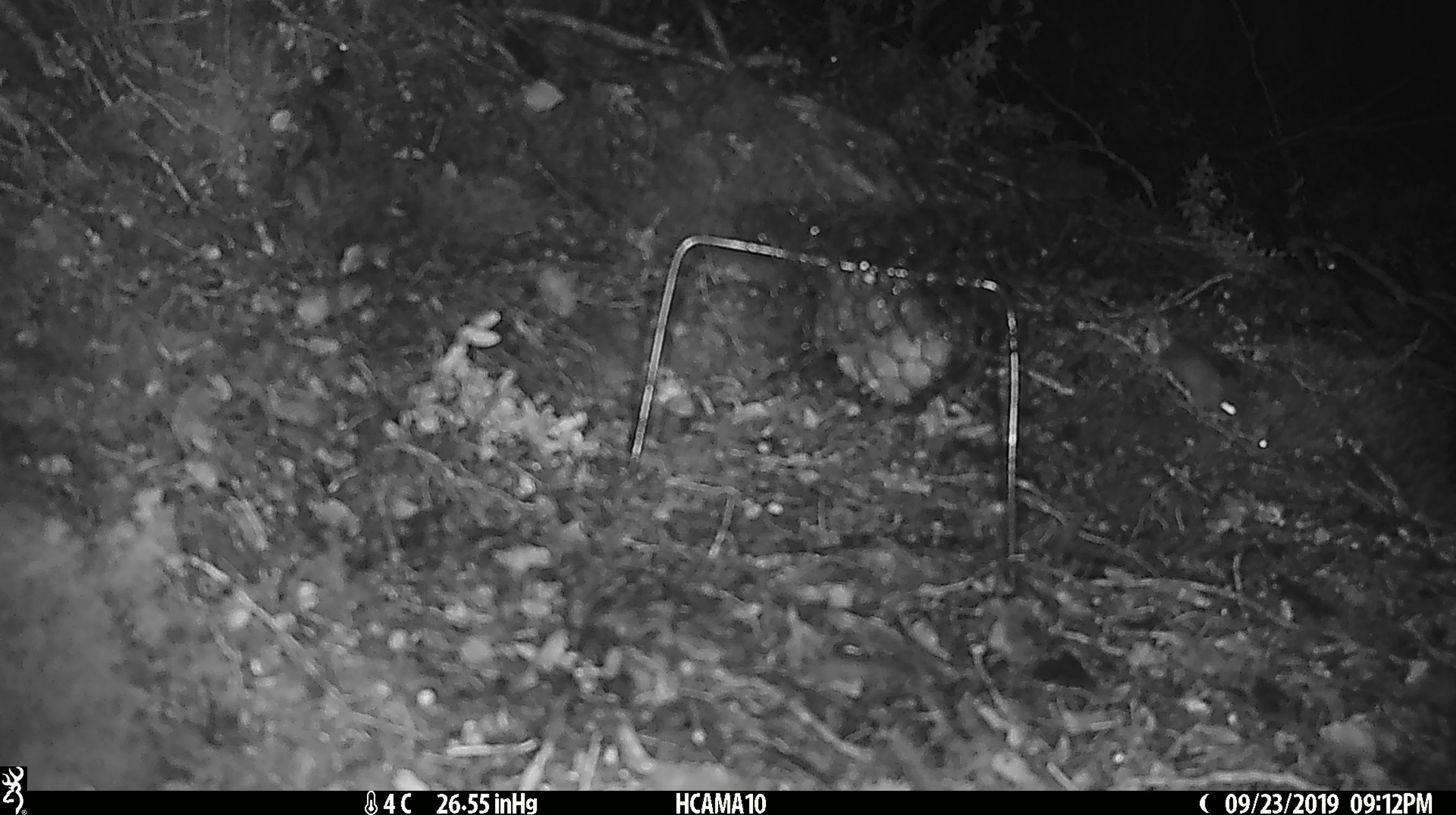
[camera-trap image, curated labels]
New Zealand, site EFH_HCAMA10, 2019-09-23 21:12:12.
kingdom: Animalia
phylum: Chordata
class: Mammalia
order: Rodentia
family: Muridae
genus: Mus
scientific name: Mus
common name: mouse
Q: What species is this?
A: Mouse (Mus).